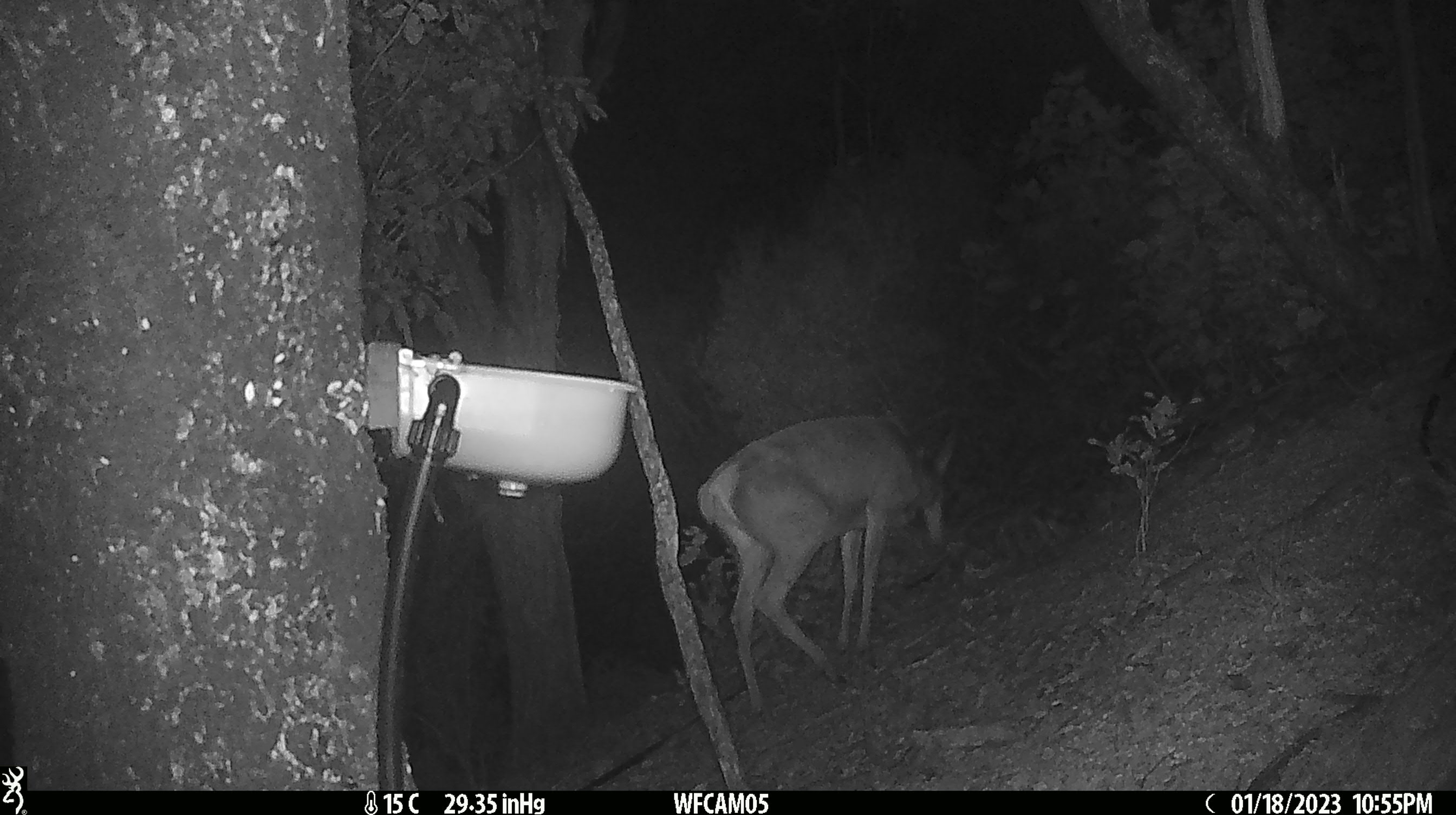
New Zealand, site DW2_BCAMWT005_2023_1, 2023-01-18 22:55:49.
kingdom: Animalia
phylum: Chordata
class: Mammalia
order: Artiodactyla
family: Cervidae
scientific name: Cervidae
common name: deer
Deer (Cervidae).